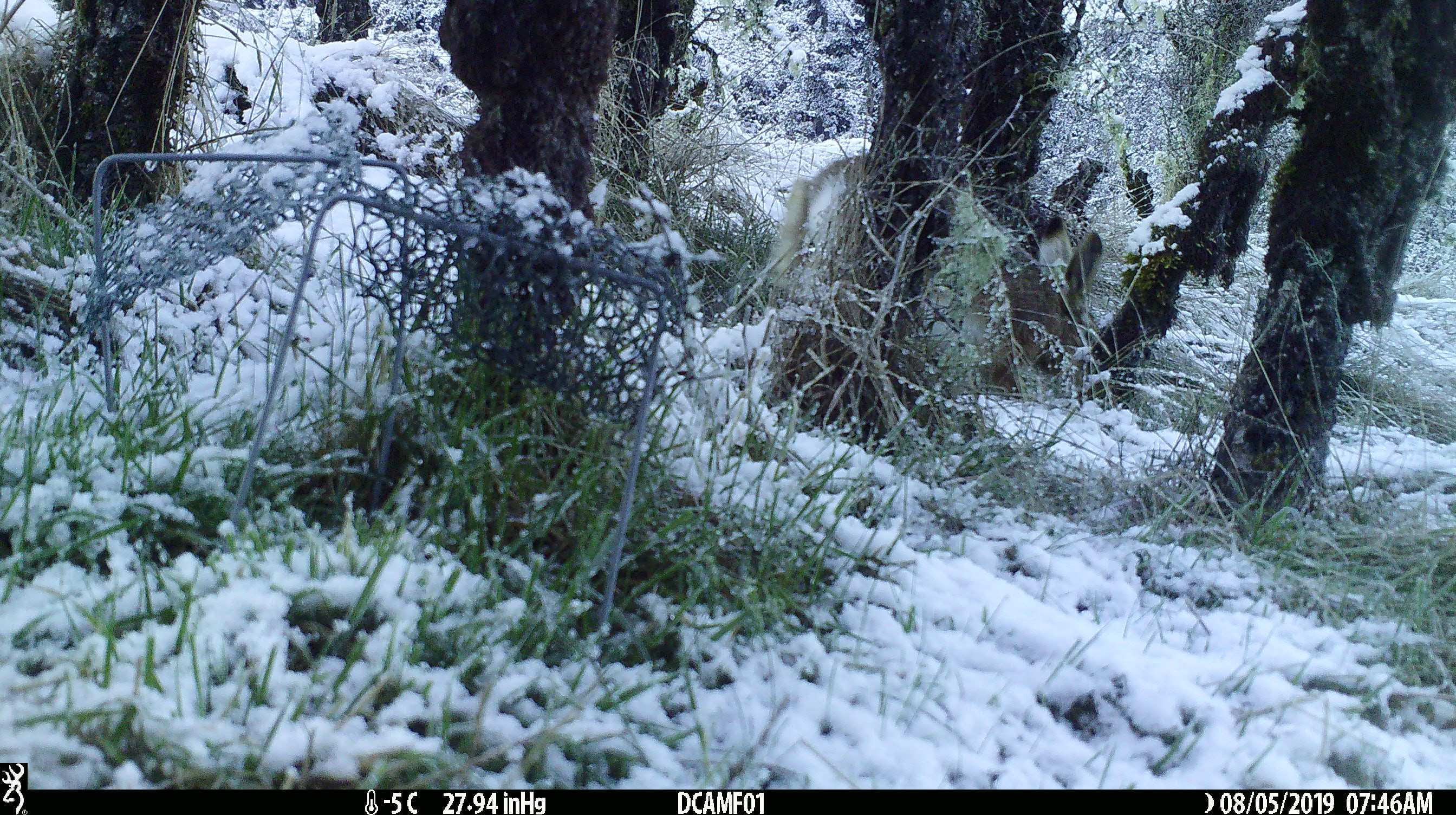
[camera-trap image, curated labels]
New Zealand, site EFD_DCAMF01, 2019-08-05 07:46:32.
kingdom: Animalia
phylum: Chordata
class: Mammalia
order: Lagomorpha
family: Leporidae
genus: Lepus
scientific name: Lepus europaeus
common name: brown hare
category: hare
Hare (brown hare) (Lepus europaeus).